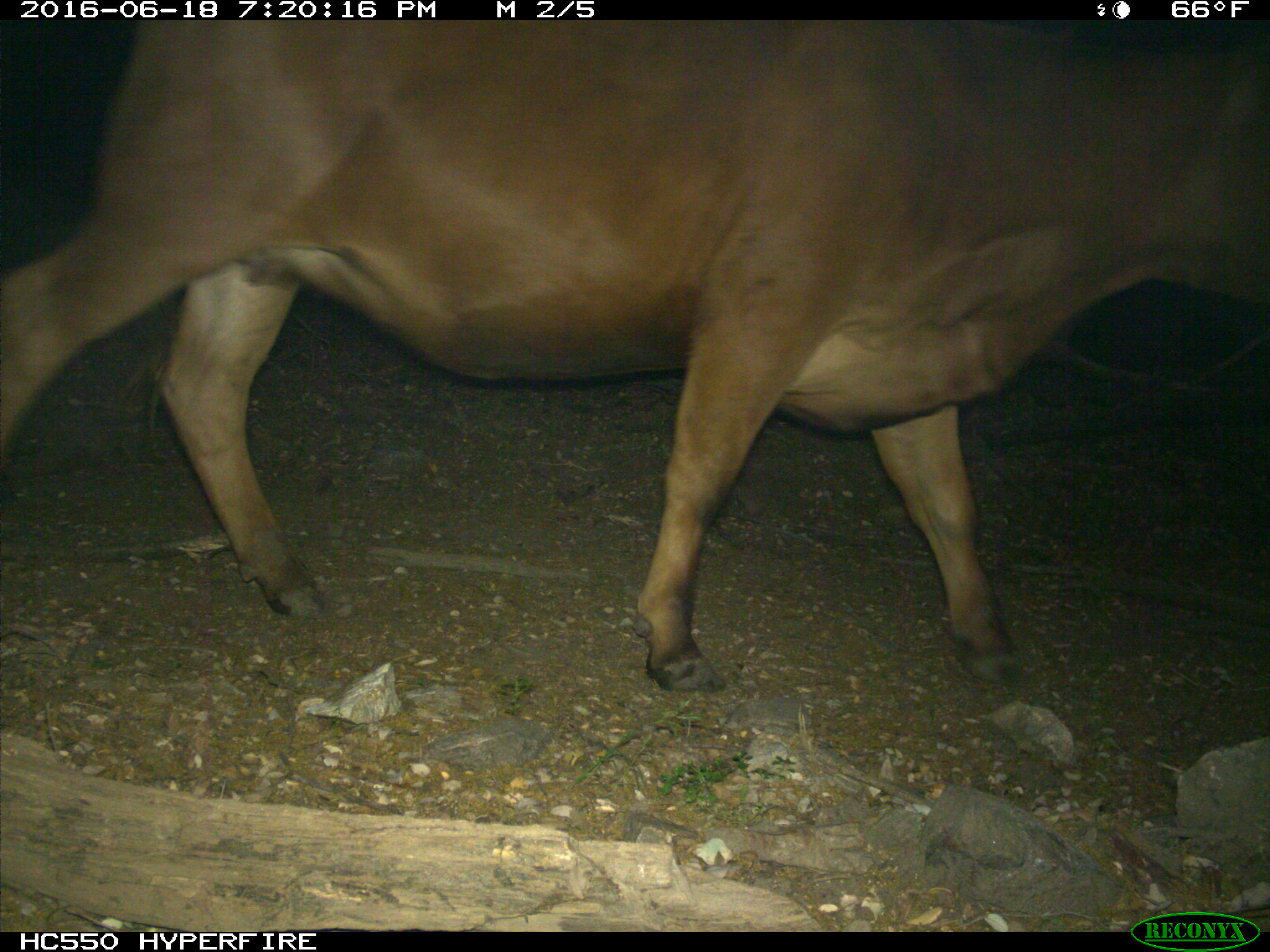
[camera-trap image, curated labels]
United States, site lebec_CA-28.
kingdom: Animalia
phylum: Chordata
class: Mammalia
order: Artiodactyla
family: Bovidae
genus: Bos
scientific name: Bos taurus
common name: domestic cow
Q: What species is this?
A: Bos taurus (domestic cow).